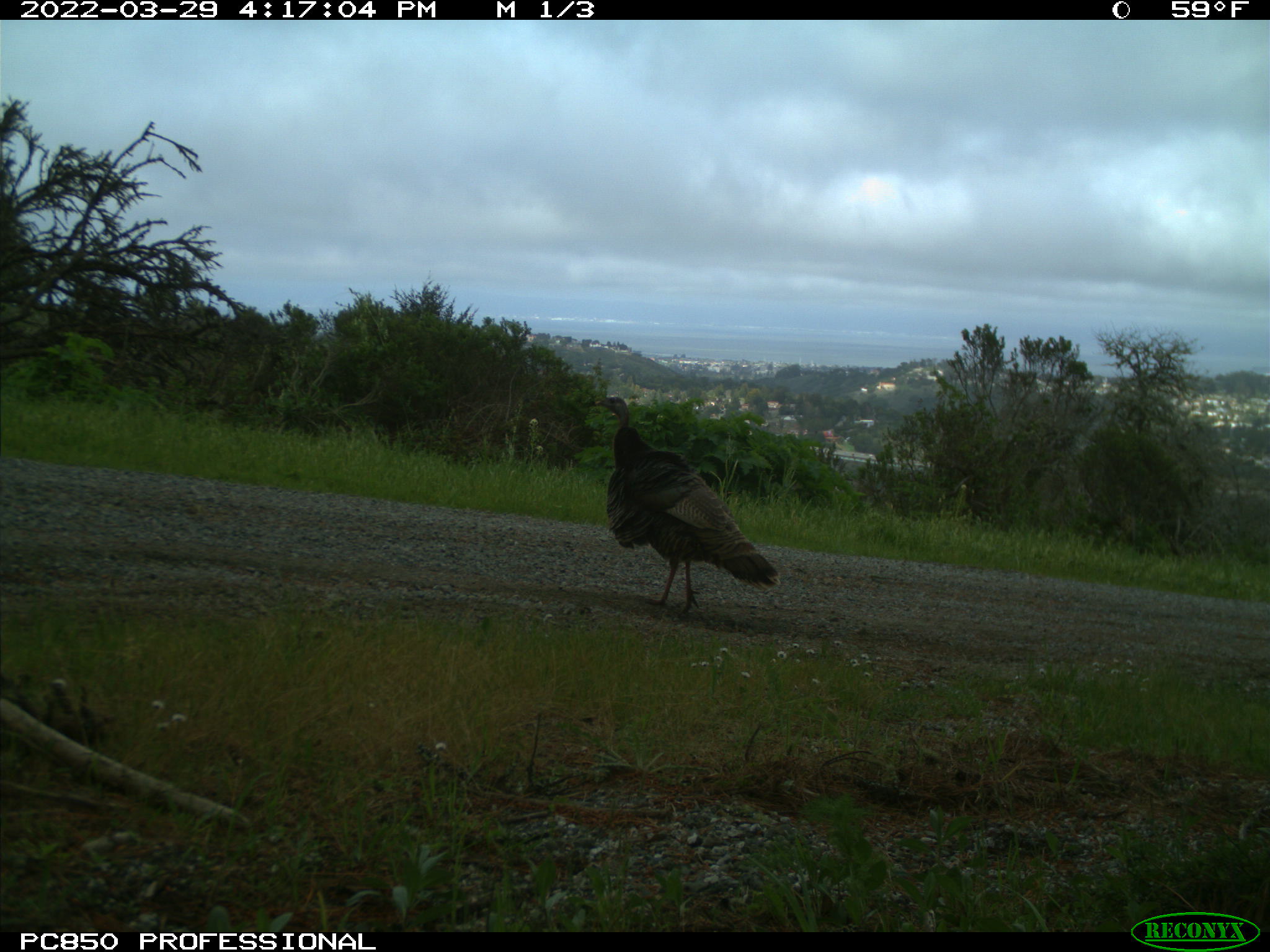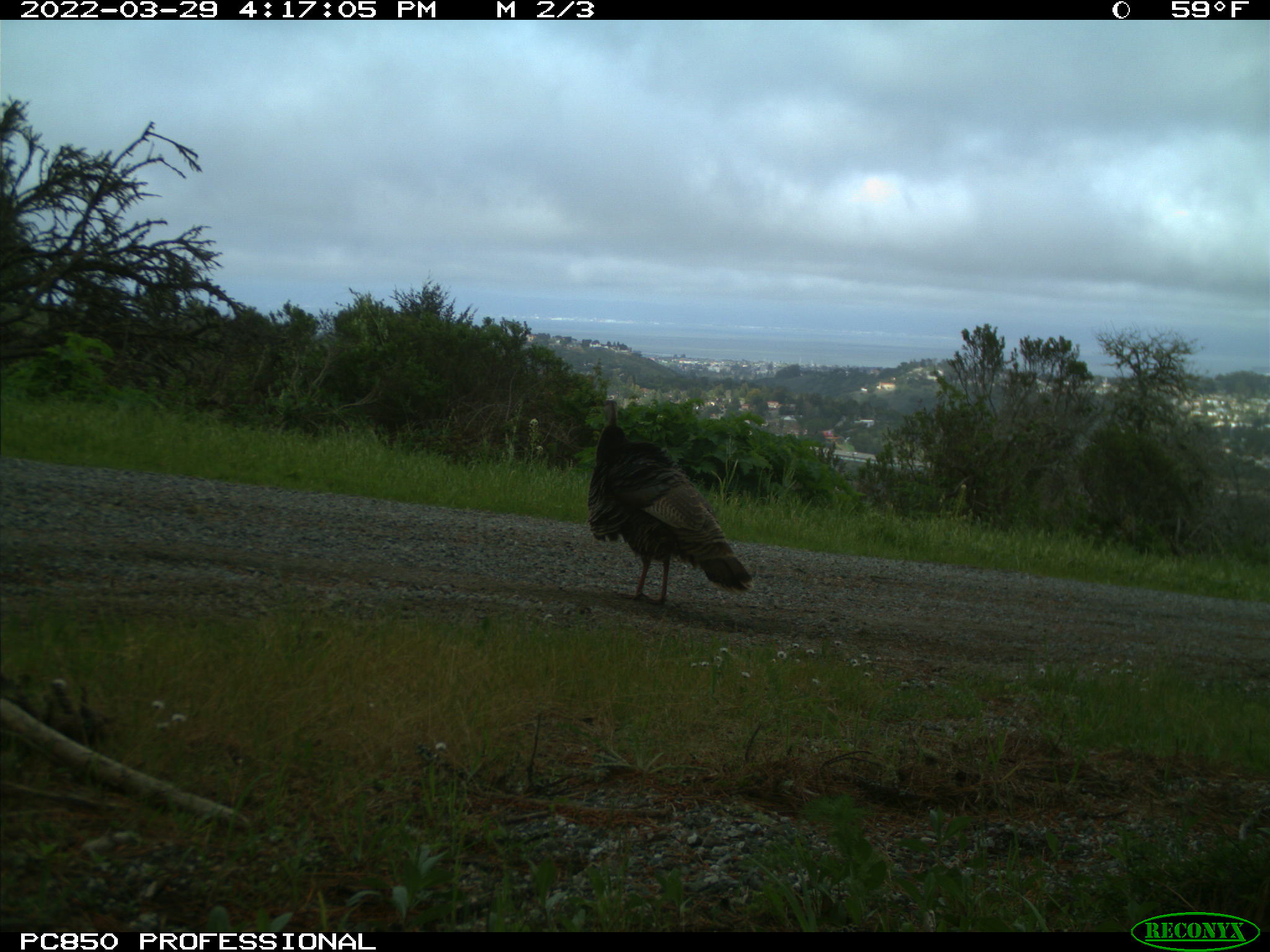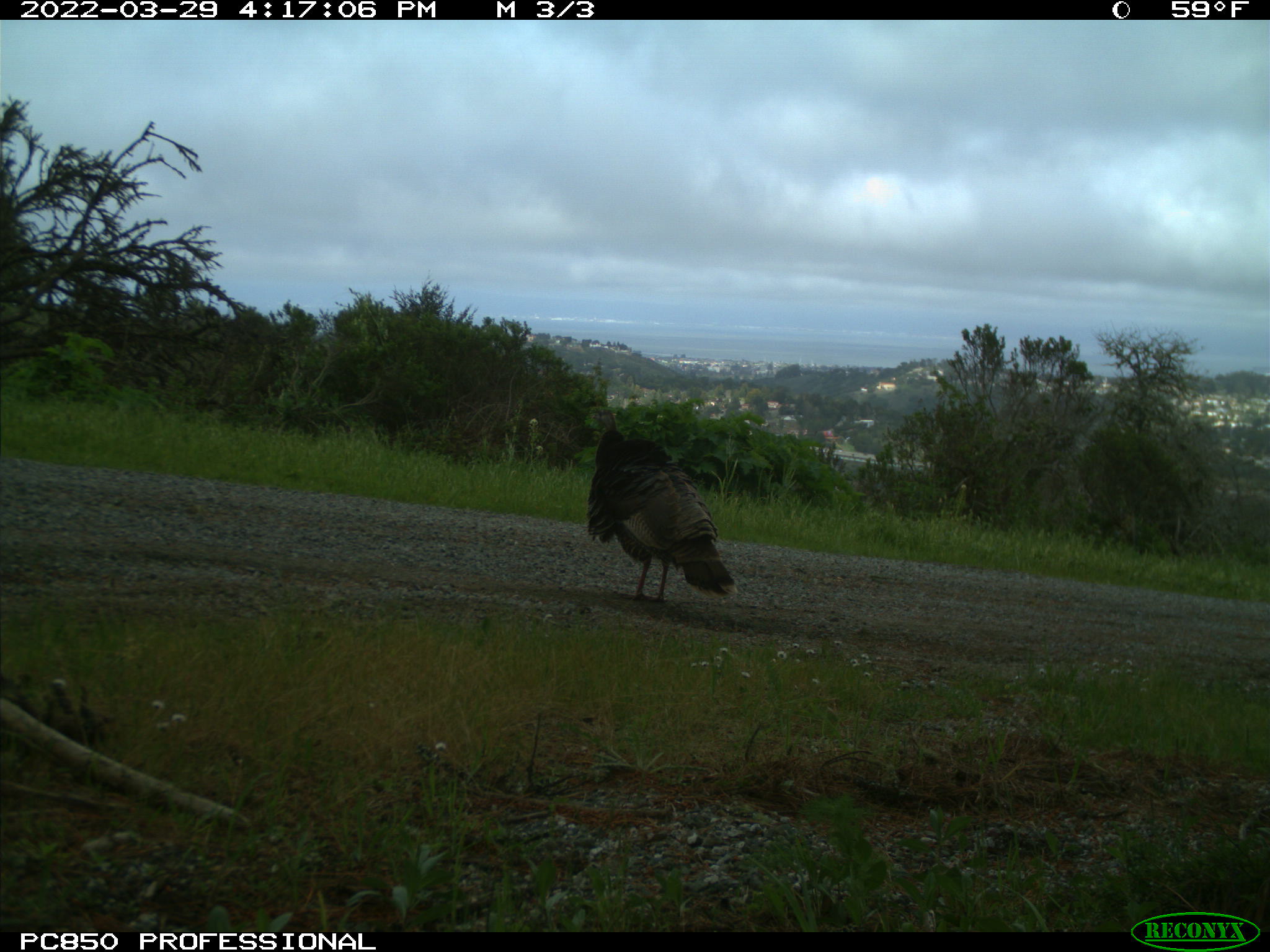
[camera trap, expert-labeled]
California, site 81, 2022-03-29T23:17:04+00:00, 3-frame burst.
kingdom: Animalia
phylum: Chordata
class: Aves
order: Galliformes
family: Phasianidae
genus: Meleagris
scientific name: Meleagris gallopavo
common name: turkey